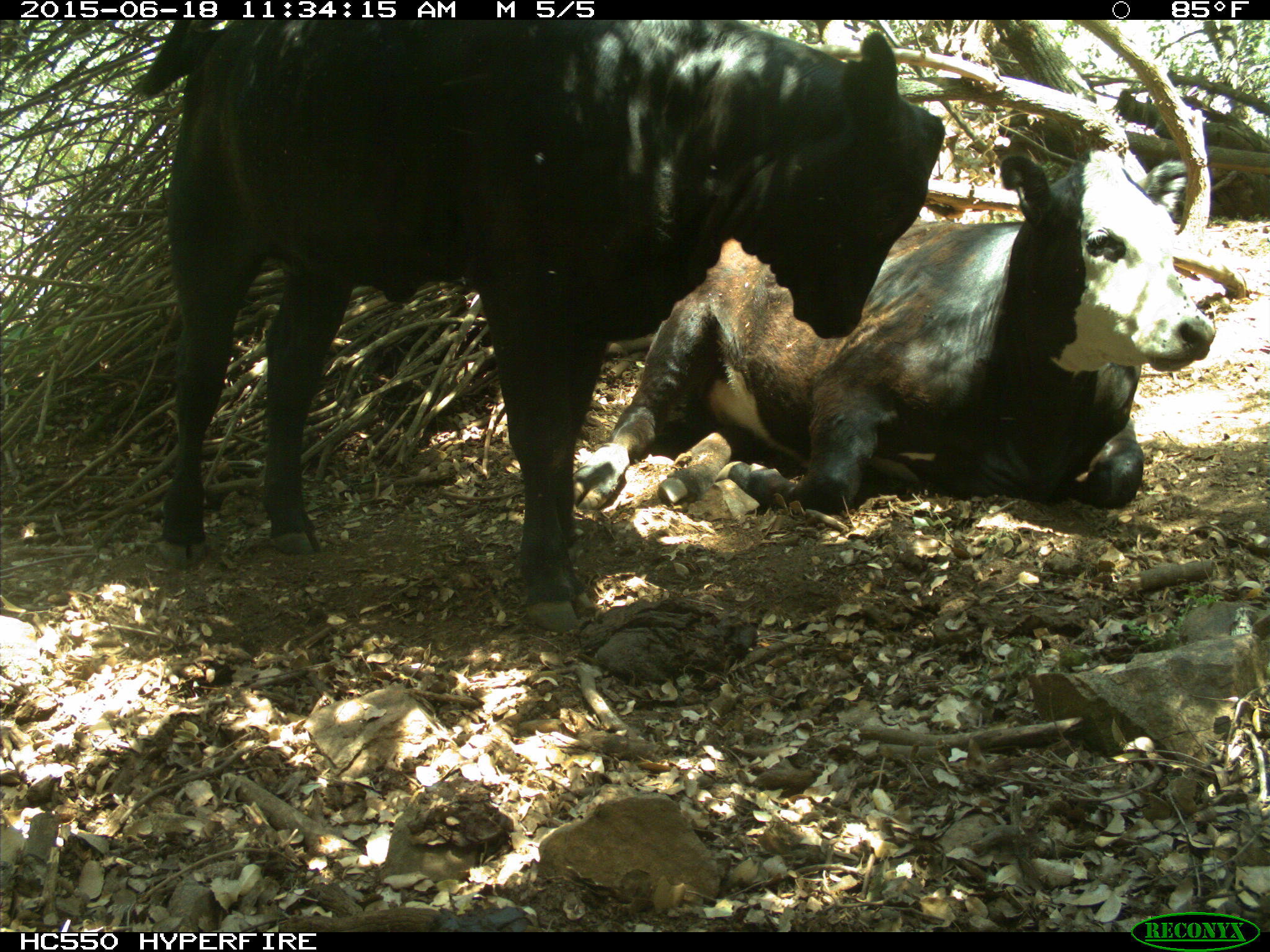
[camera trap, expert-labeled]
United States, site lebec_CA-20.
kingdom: Animalia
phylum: Chordata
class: Mammalia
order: Artiodactyla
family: Bovidae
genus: Bos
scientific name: Bos taurus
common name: domestic cow